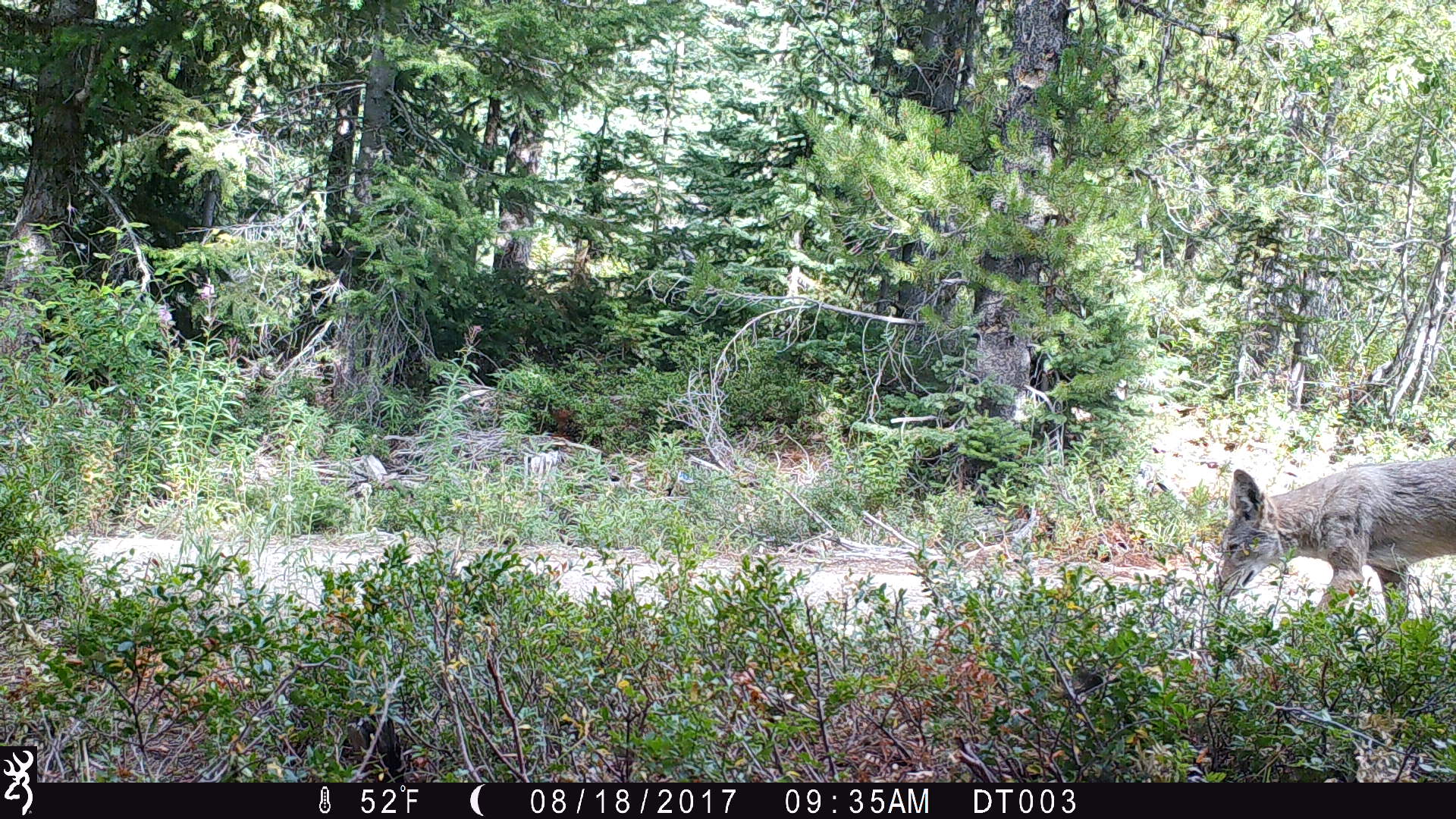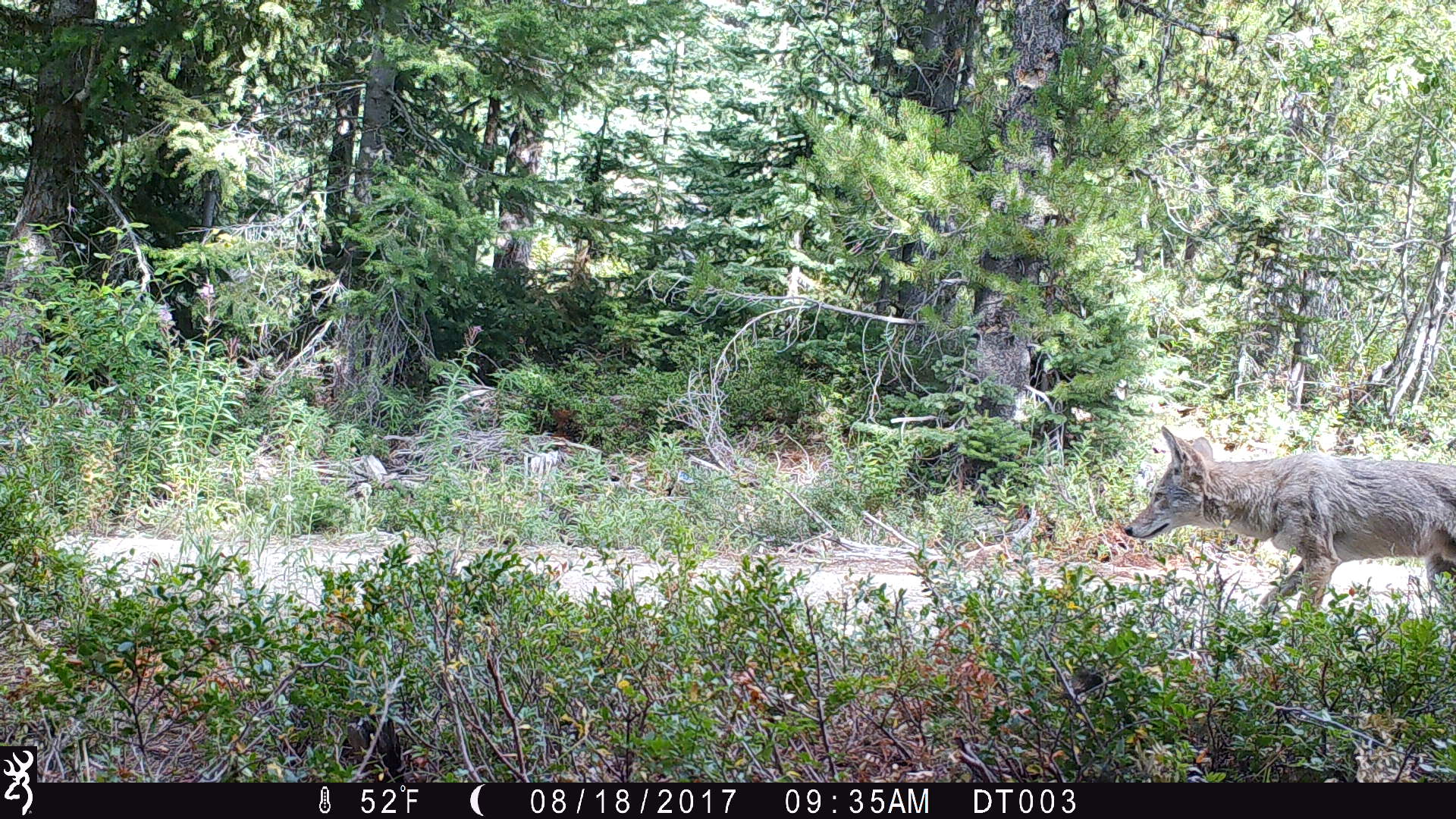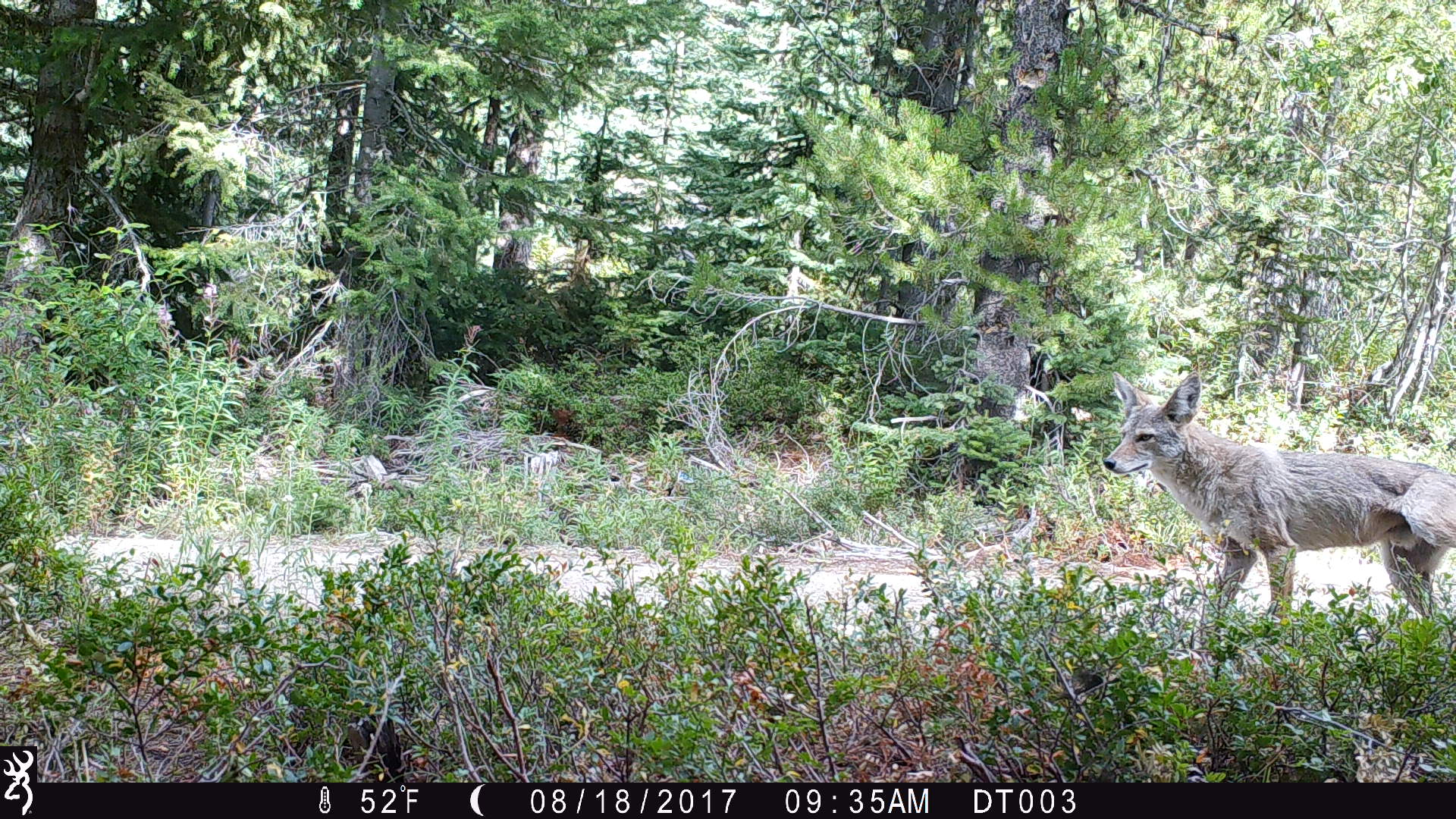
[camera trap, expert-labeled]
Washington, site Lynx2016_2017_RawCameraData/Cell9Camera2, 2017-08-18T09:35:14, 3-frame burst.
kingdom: Animalia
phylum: Chordata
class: Mammalia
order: Carnivora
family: Canidae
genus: Canis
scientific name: Canis latrans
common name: coyote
Canis latrans (coyote). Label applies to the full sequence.